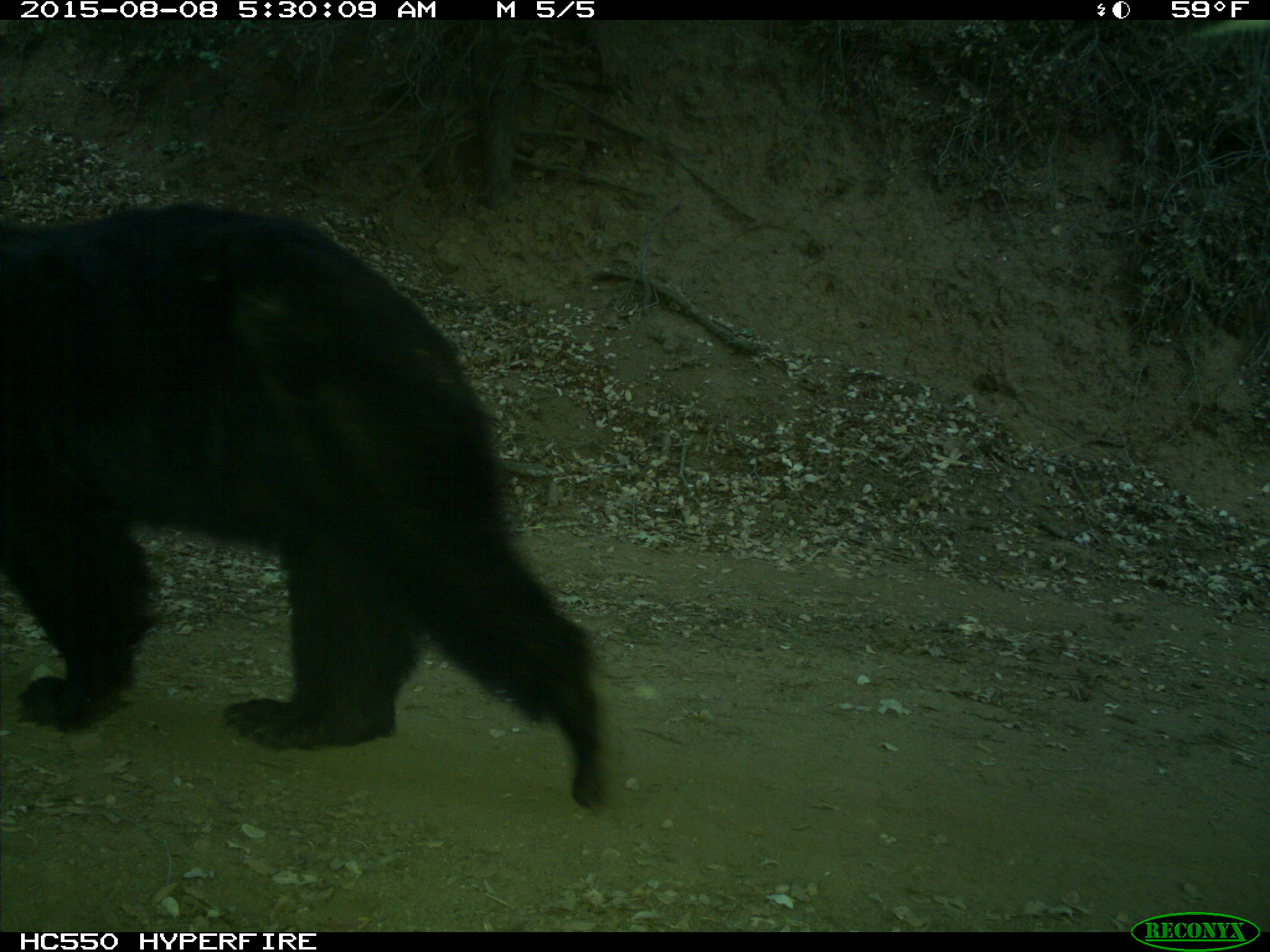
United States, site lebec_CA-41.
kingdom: Animalia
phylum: Chordata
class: Mammalia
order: Carnivora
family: Ursidae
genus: Ursus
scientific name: Ursus americanus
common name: american black bear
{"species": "Ursus americanus (american black bear)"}